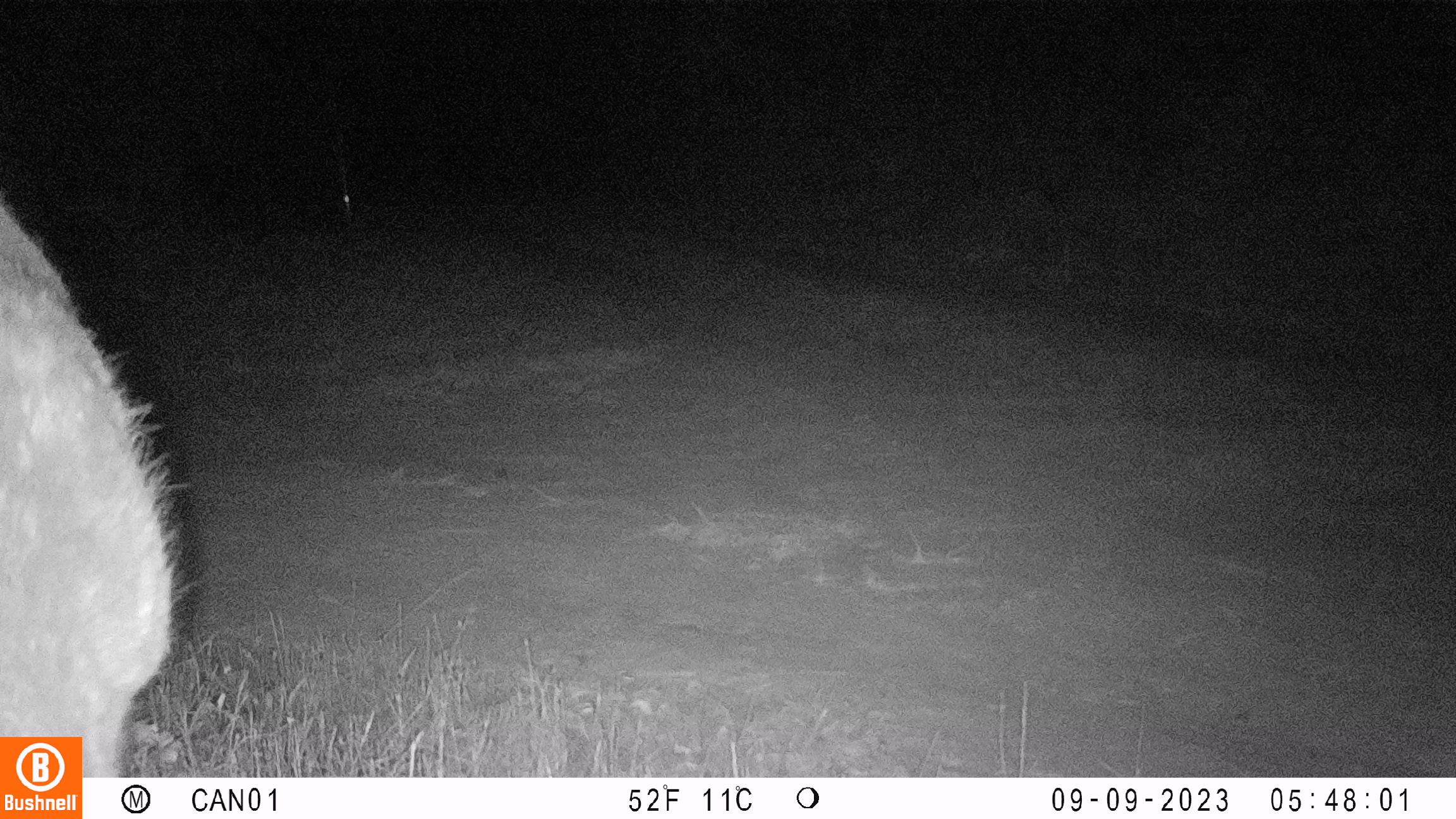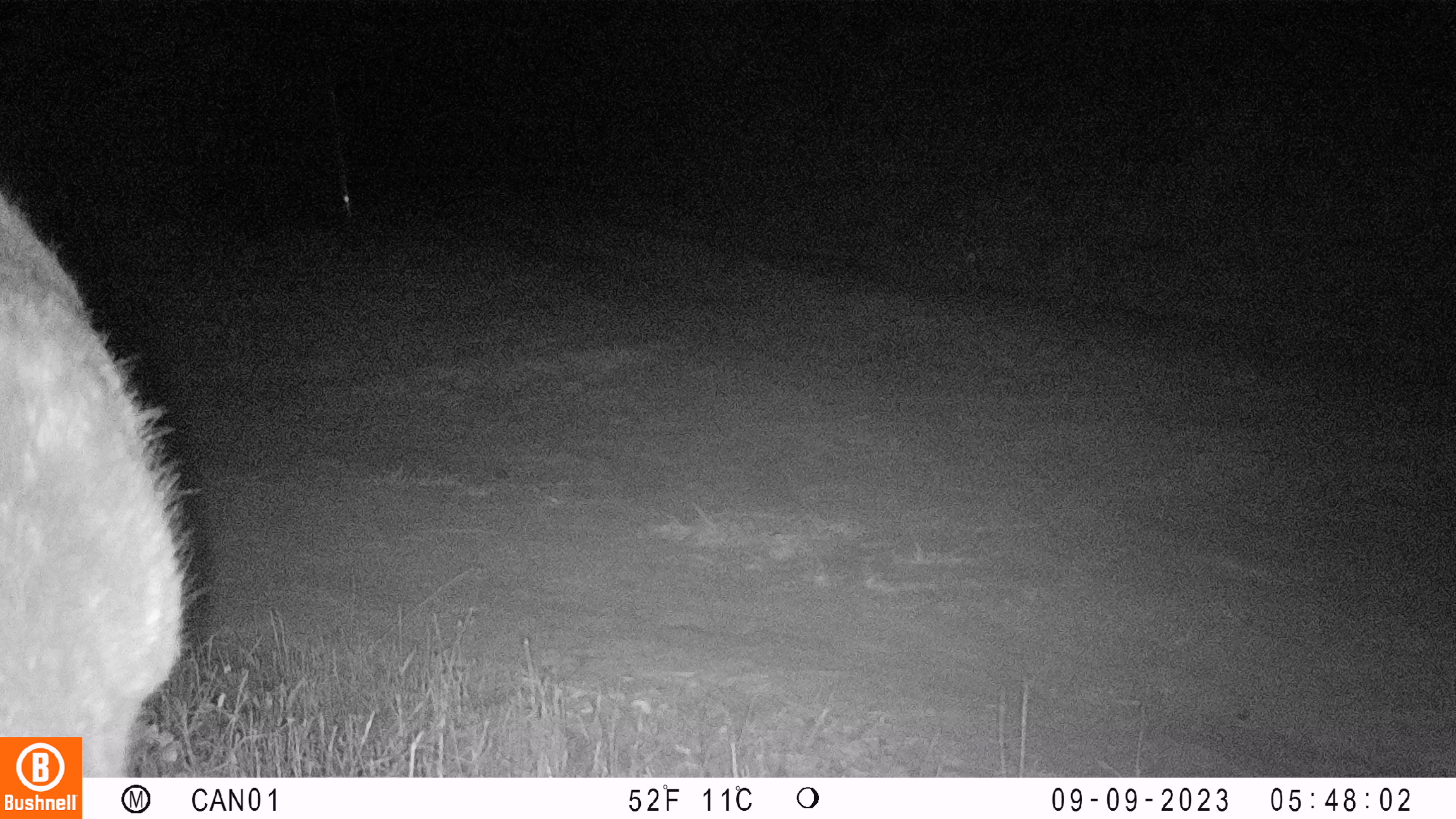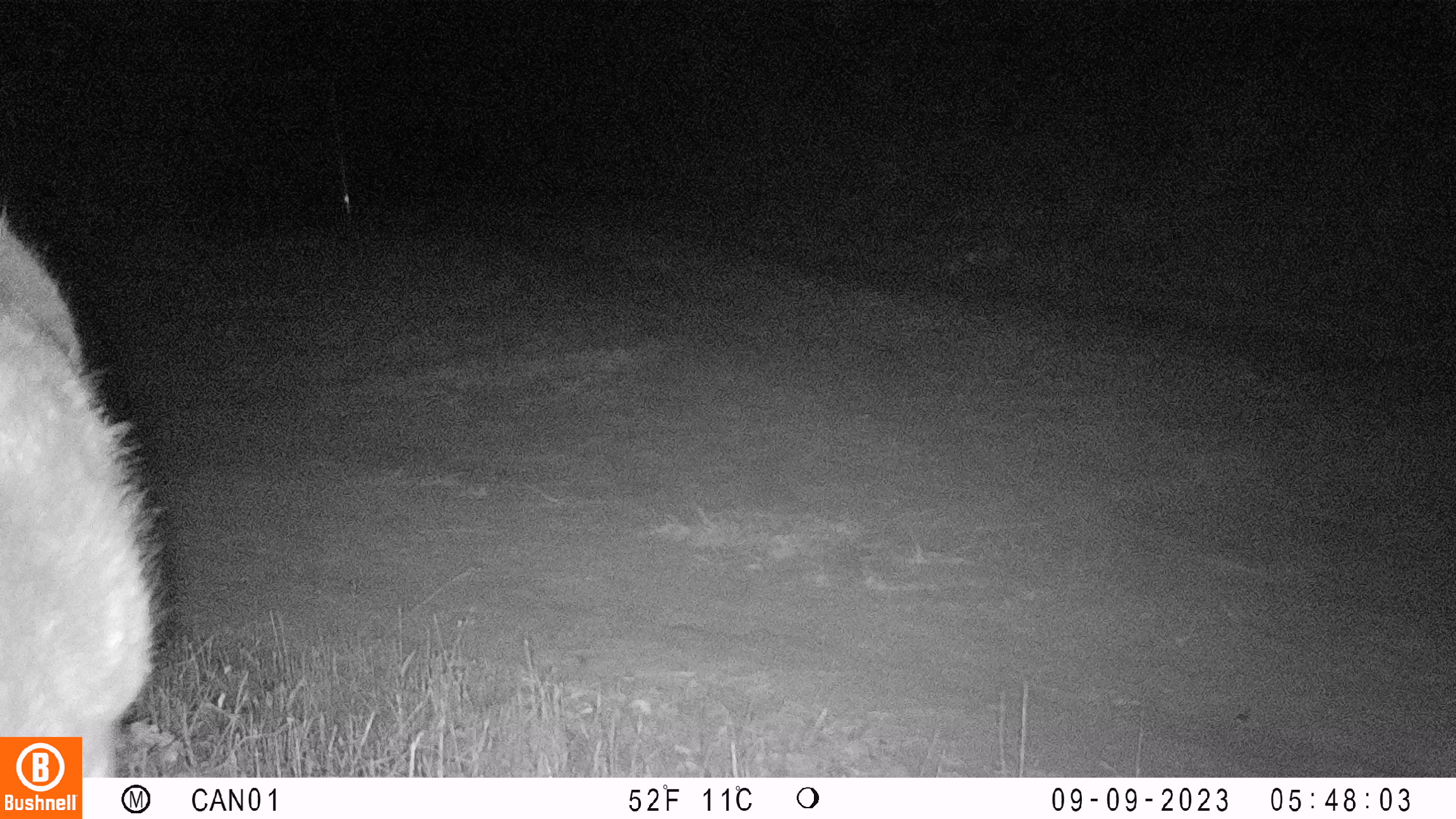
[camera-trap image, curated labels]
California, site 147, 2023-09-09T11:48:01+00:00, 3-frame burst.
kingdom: Animalia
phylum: Chordata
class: Mammalia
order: Artiodactyla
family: Cervidae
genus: Odocoileus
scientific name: Odocoileus hemionus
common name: mule deer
Mule deer (Odocoileus hemionus).